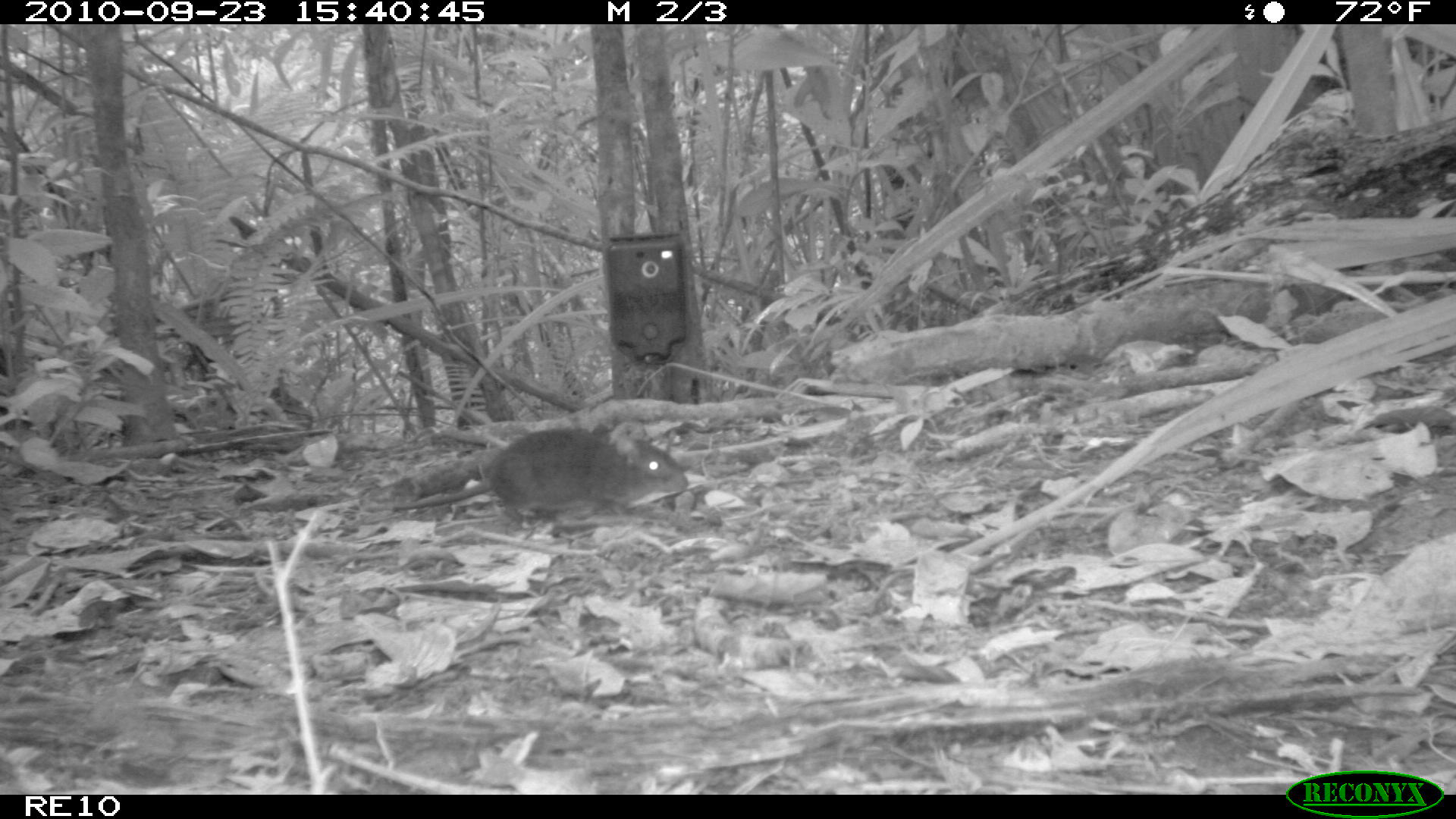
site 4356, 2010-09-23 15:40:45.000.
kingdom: Animalia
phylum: Chordata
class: Mammalia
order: Rodentia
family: Muridae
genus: Rattus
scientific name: Rattus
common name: rodent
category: unknown rat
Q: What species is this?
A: Unknown rat (rodent) (Rattus).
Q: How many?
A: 1.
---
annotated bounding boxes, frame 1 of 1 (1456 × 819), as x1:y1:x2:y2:
unknown rat: 364:427:688:529